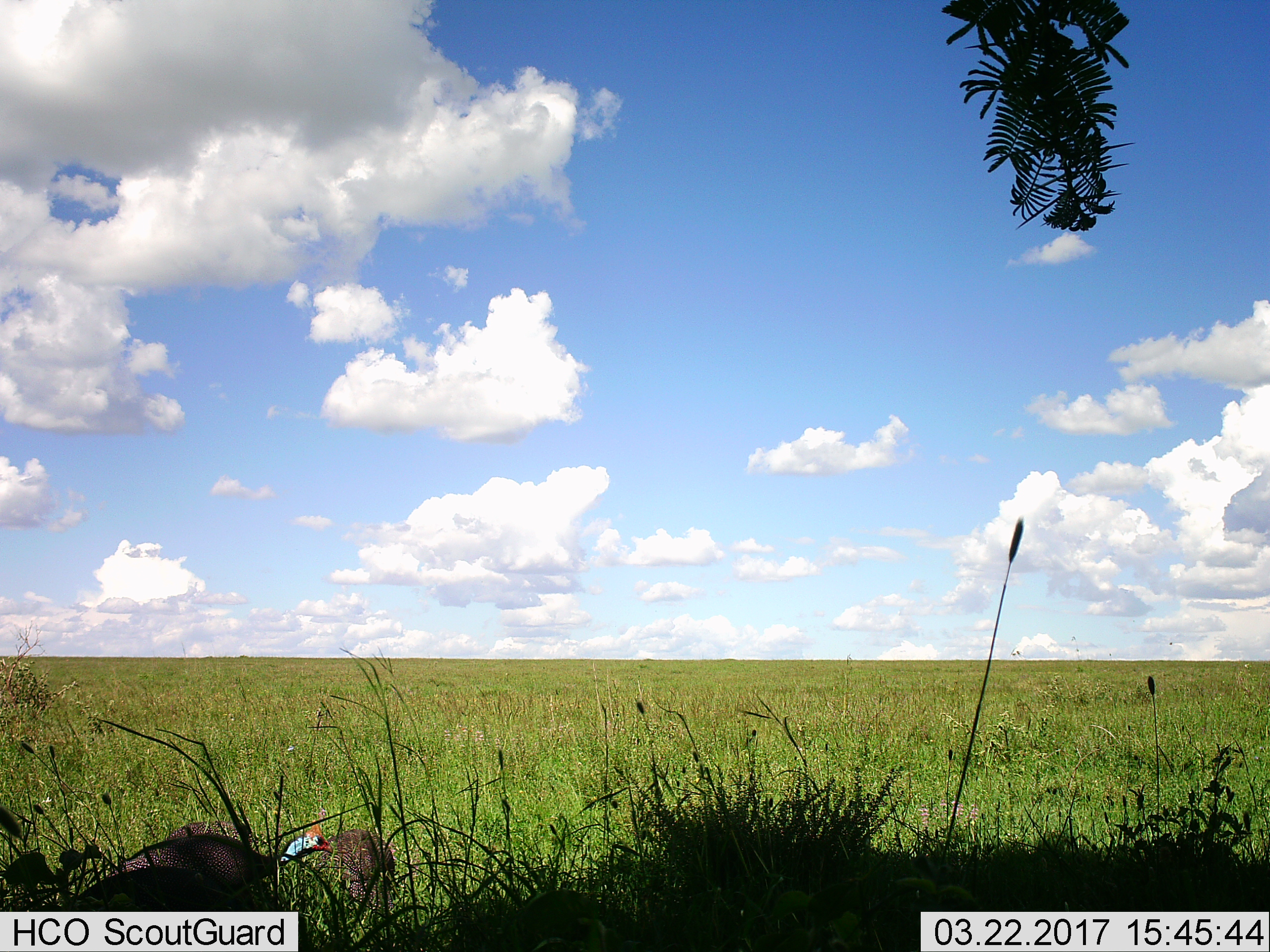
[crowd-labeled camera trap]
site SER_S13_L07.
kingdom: Animalia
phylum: Chordata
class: Aves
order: Galliformes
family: Numididae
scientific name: Numididae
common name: guineafowl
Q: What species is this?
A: Guineafowl (Numididae).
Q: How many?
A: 3.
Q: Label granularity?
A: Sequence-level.